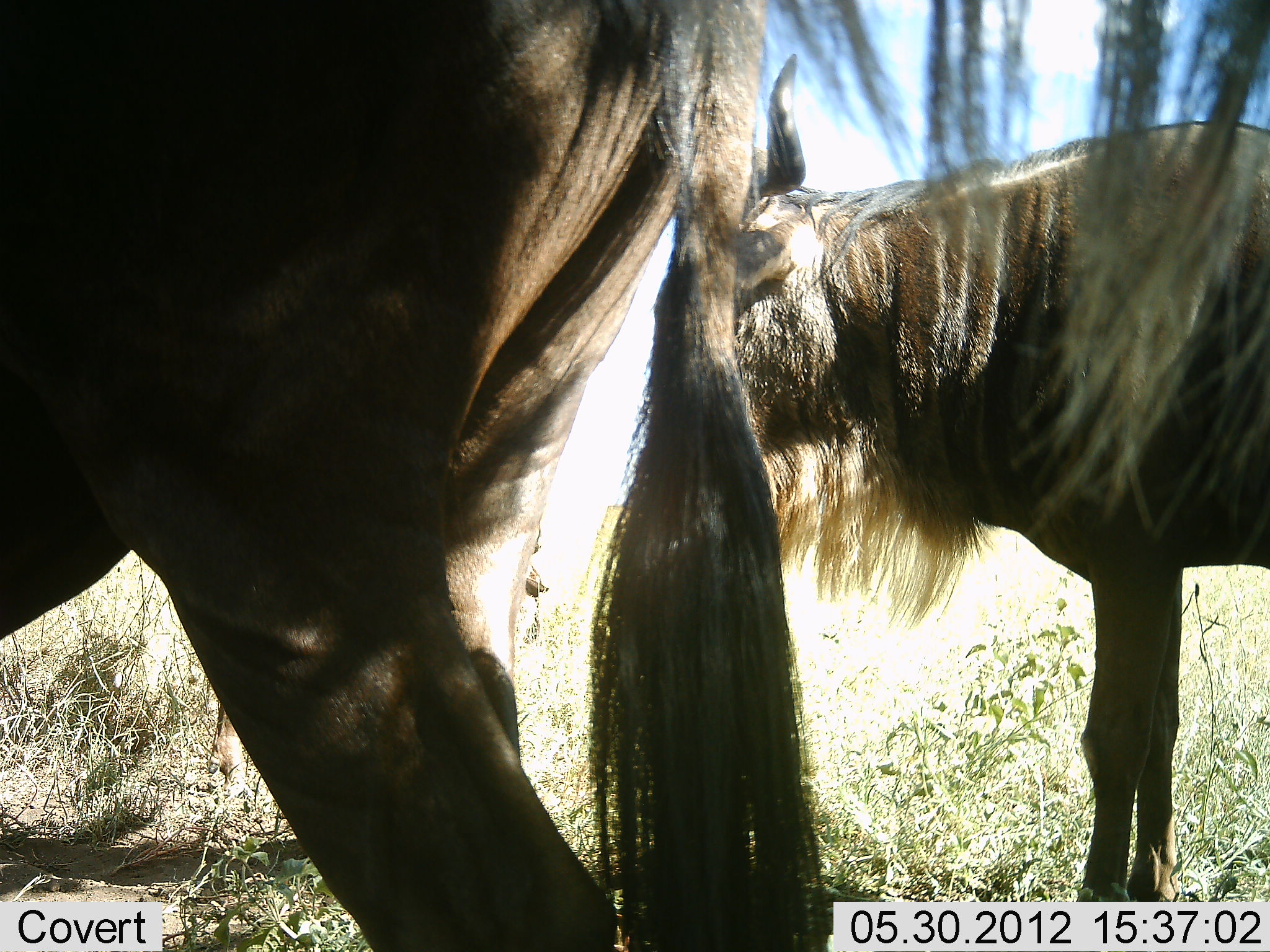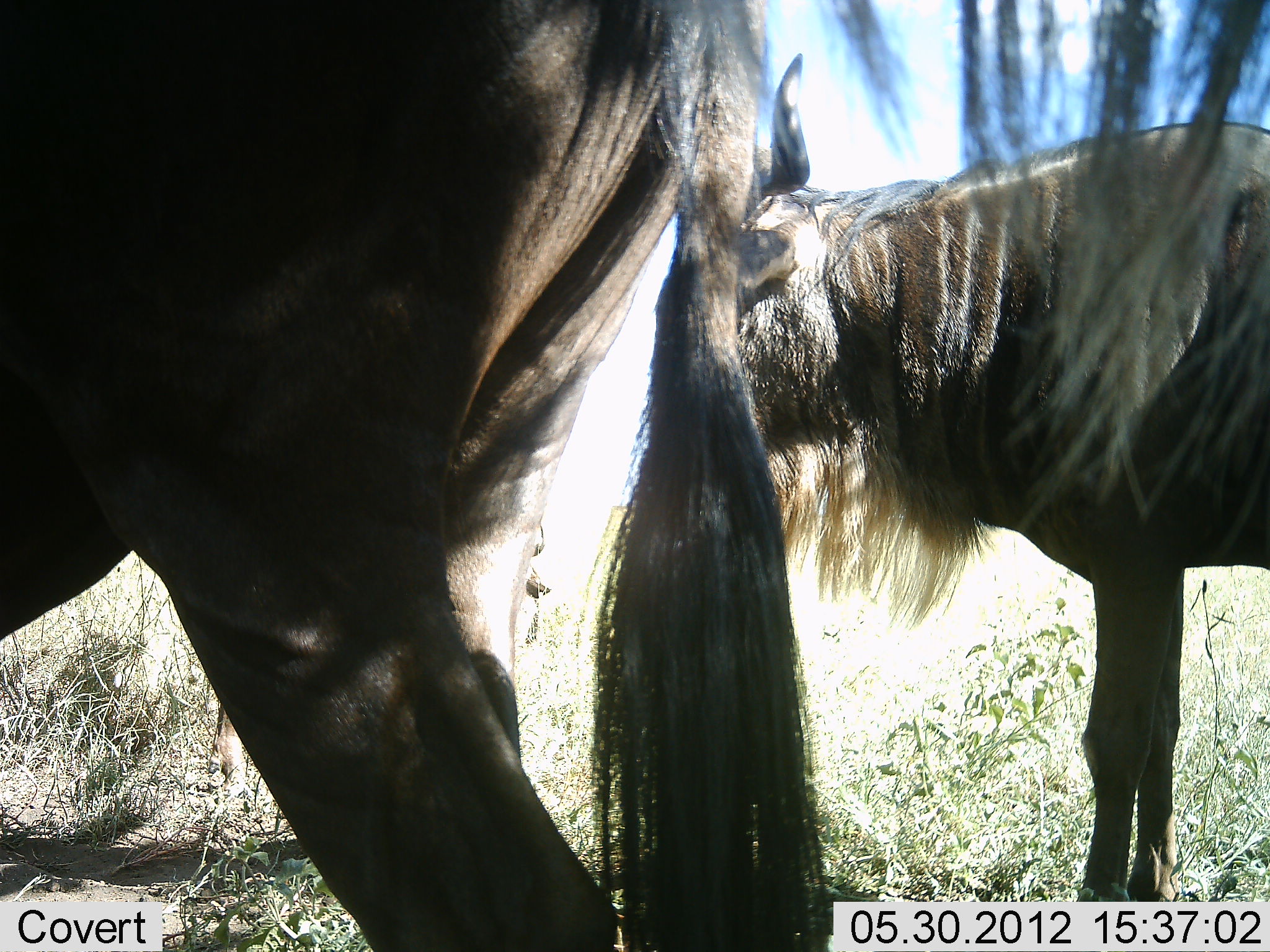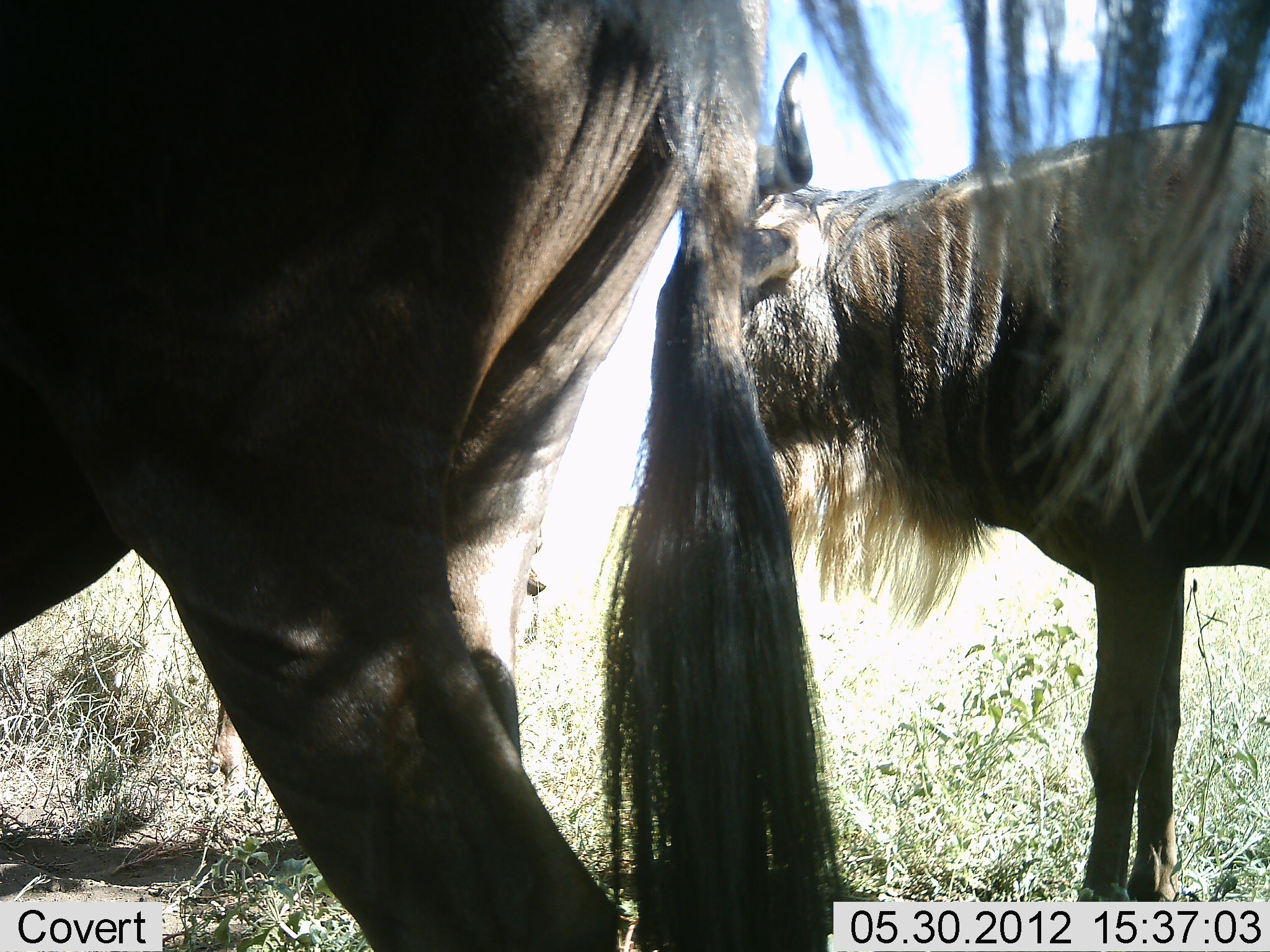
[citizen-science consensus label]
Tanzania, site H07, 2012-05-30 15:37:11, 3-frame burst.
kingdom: Animalia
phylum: Chordata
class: Mammalia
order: Artiodactyla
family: Bovidae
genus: Connochaetes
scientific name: Connochaetes taurinus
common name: blue wildebeest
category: wildebeest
Wildebeest (blue wildebeest) (Connochaetes taurinus), count 2. Behavior (volunteer vote fractions): standing 90%, resting 0%, moving 10%, interacting 0%. Young present (vote fraction): 0%. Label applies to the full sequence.